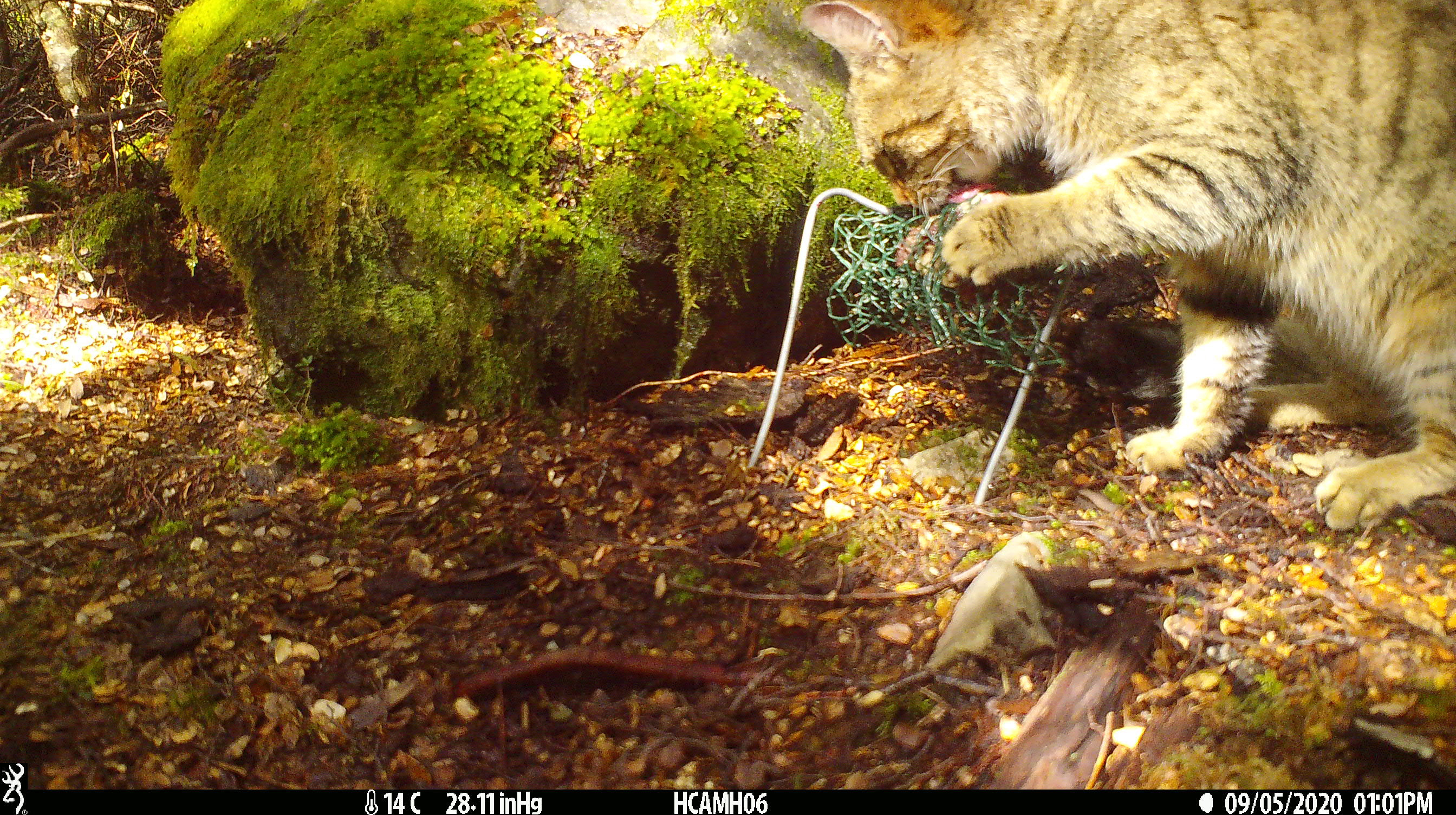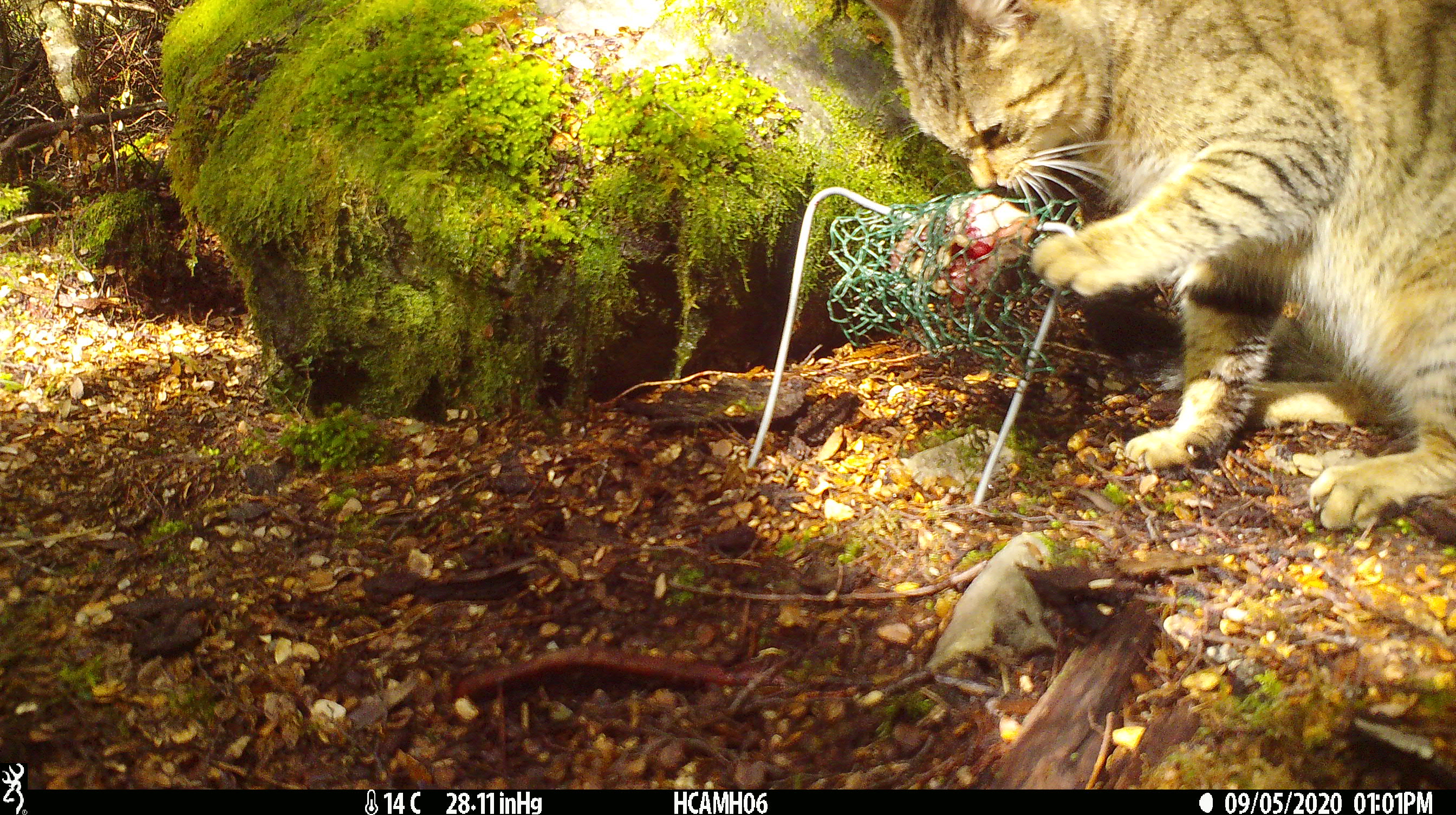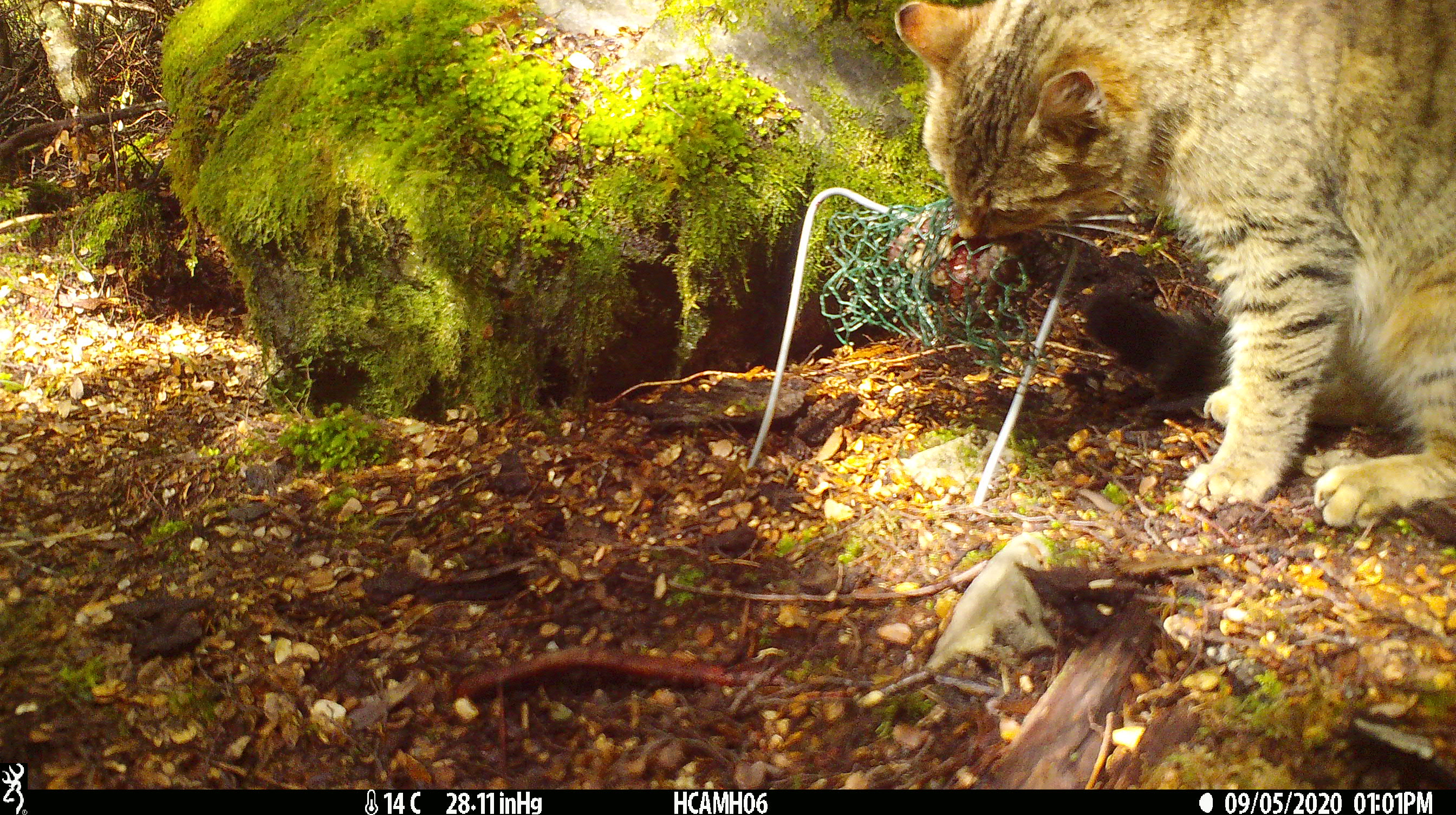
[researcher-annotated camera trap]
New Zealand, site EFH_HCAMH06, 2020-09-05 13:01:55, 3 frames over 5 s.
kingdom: Animalia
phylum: Chordata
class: Mammalia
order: Carnivora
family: Felidae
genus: Felis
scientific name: Felis catus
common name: domestic cat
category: cat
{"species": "cat (domestic cat) (Felis catus)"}